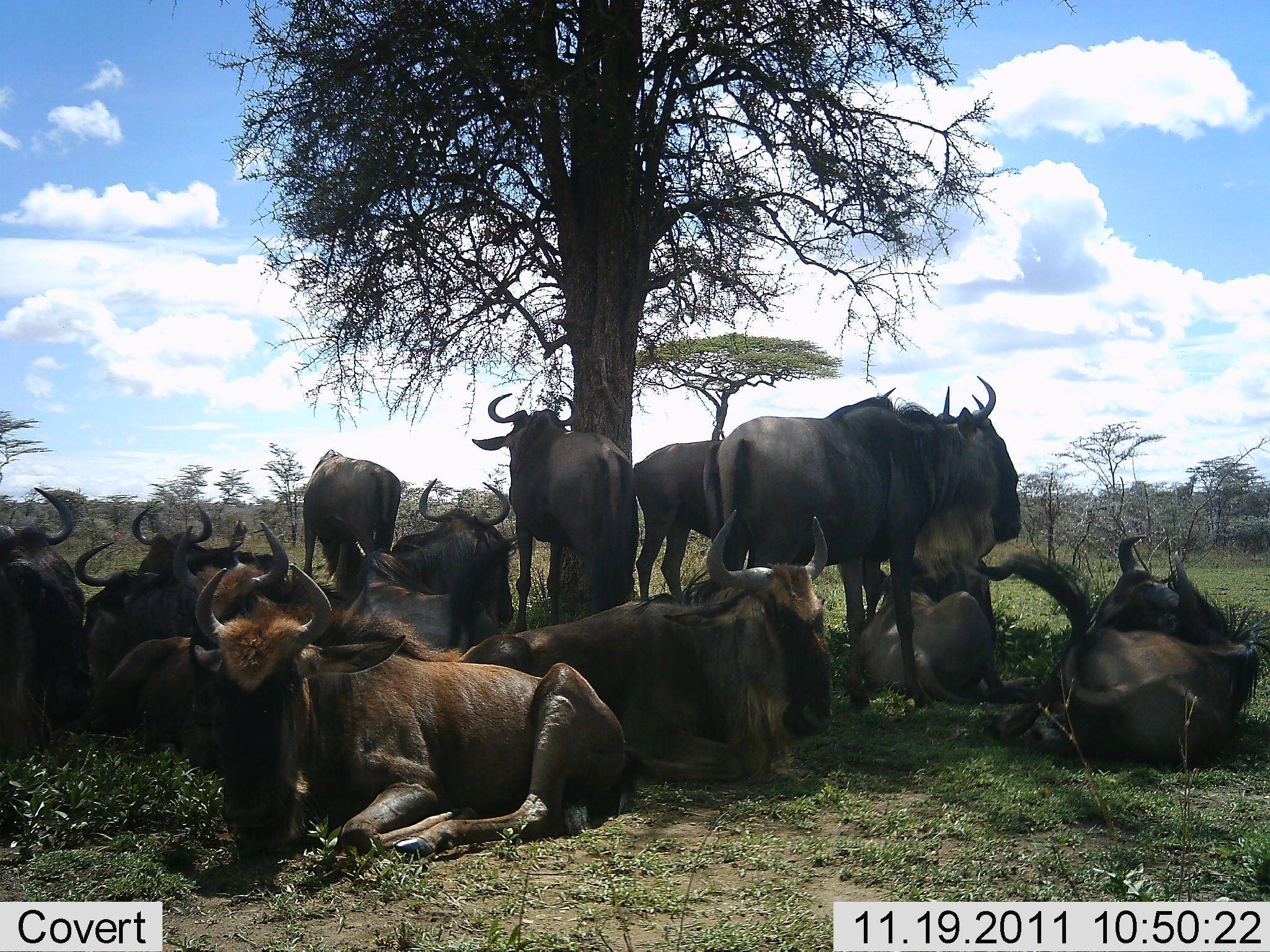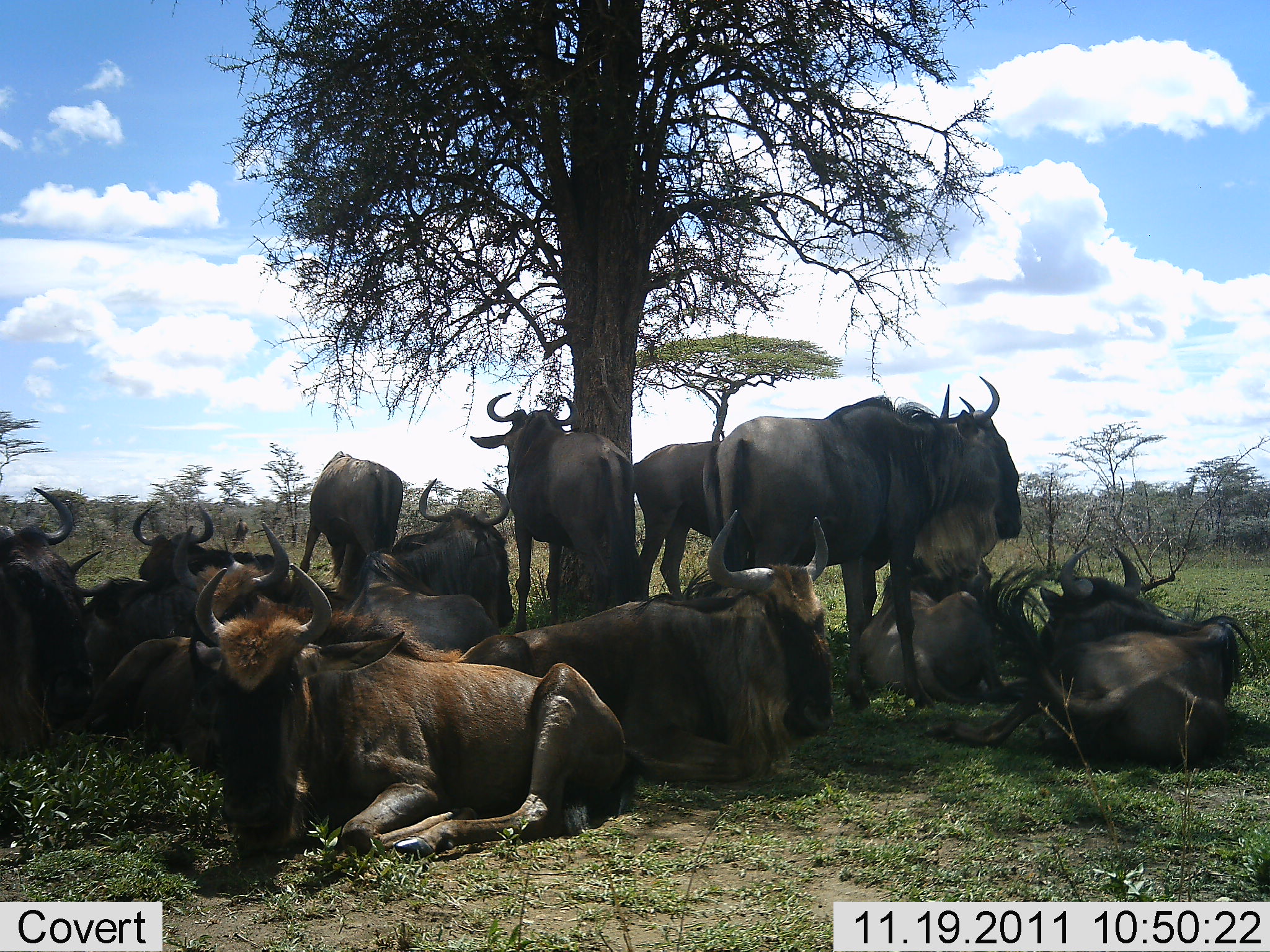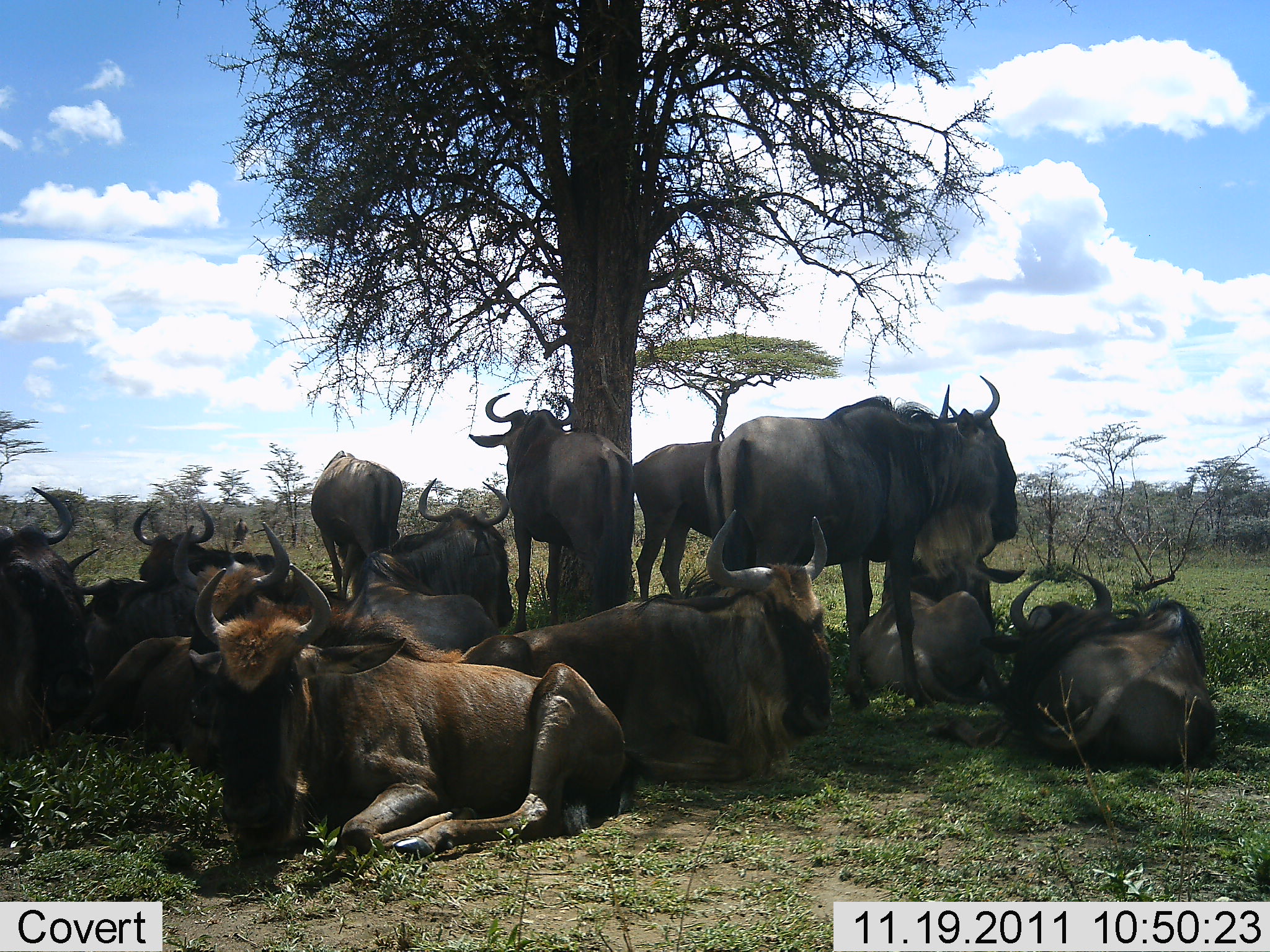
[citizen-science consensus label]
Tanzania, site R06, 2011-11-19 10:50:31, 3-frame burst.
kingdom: Animalia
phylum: Chordata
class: Mammalia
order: Artiodactyla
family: Bovidae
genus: Connochaetes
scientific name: Connochaetes taurinus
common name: blue wildebeest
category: wildebeest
Wildebeest (blue wildebeest) (Connochaetes taurinus), count 11-50. Behavior (volunteer vote fractions): standing 67%, resting 100%, moving 0%, interacting 8%. Young present (vote fraction): 8%. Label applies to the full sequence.